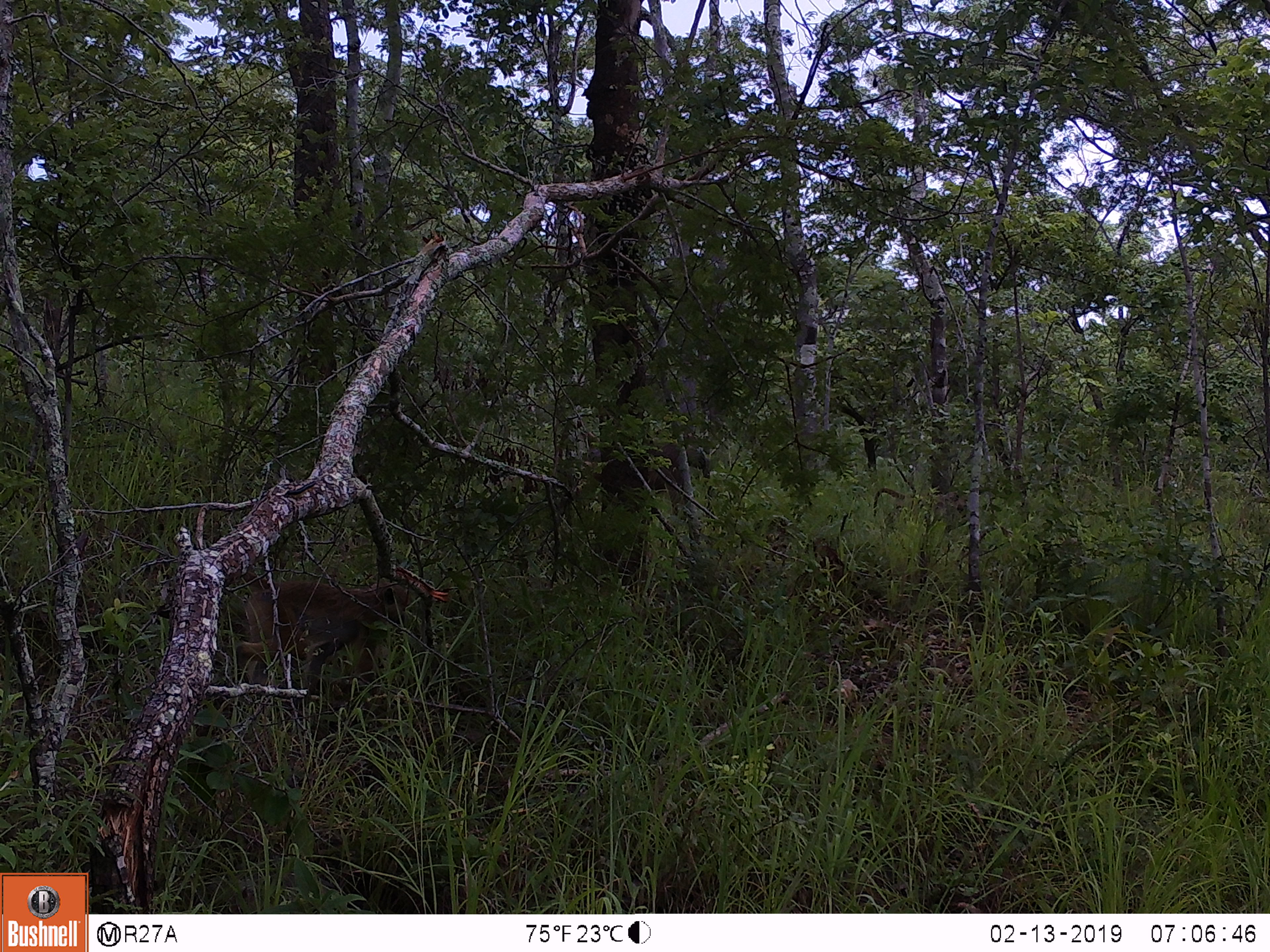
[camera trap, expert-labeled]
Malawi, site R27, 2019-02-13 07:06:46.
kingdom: Animalia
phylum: Chordata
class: Mammalia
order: Primates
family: Cercopithecidae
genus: Papio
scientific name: Papio cynocephalus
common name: yellow baboon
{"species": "yellow baboon (Papio cynocephalus)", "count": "1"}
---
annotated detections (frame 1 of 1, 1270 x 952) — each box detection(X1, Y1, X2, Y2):
yellow baboon: detection(184, 551, 454, 704)